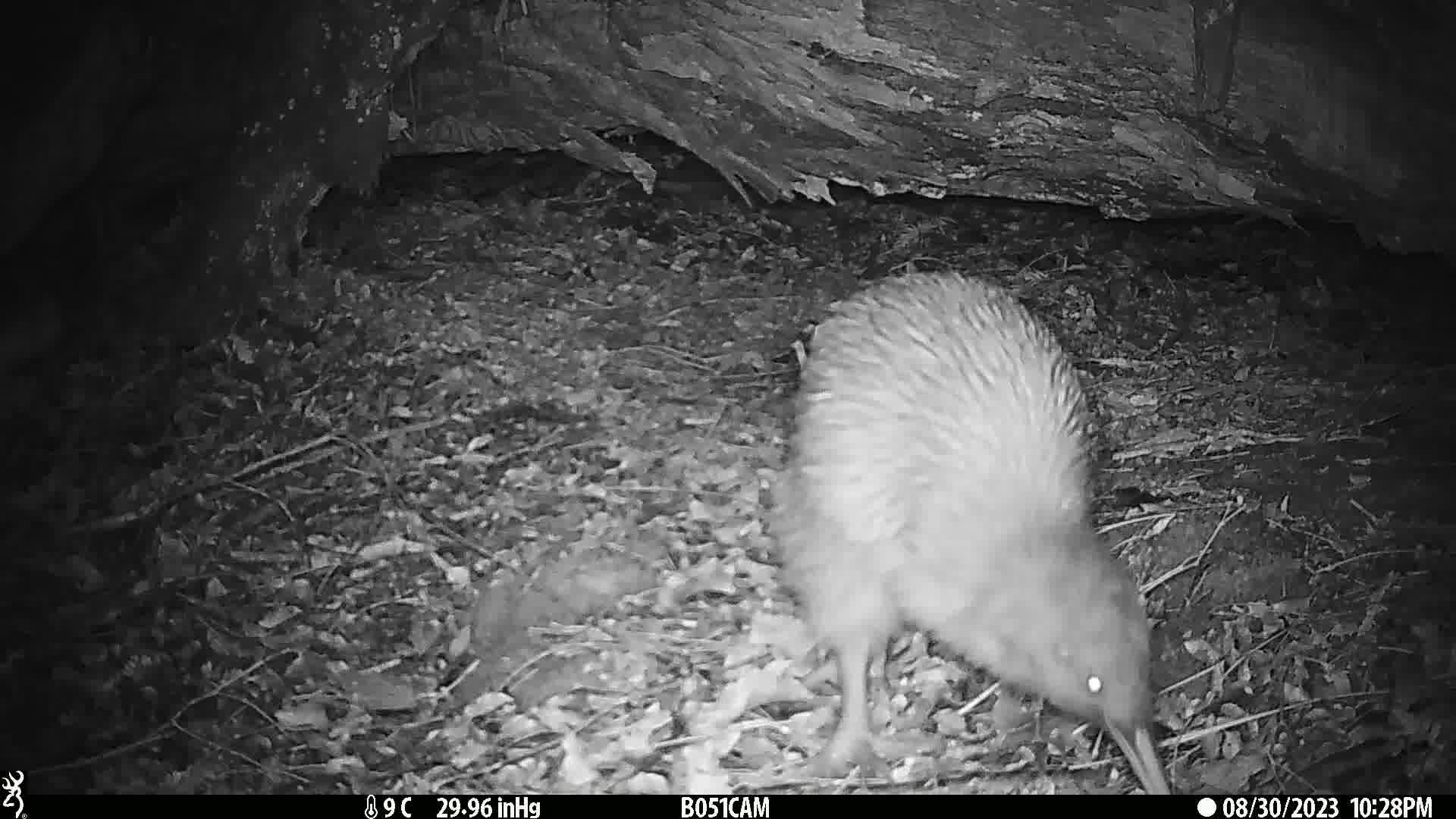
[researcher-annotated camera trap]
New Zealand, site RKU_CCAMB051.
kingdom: Animalia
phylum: Chordata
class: Aves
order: Apterygiformes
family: Apterygidae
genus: Apteryx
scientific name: Apteryx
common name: kiwi